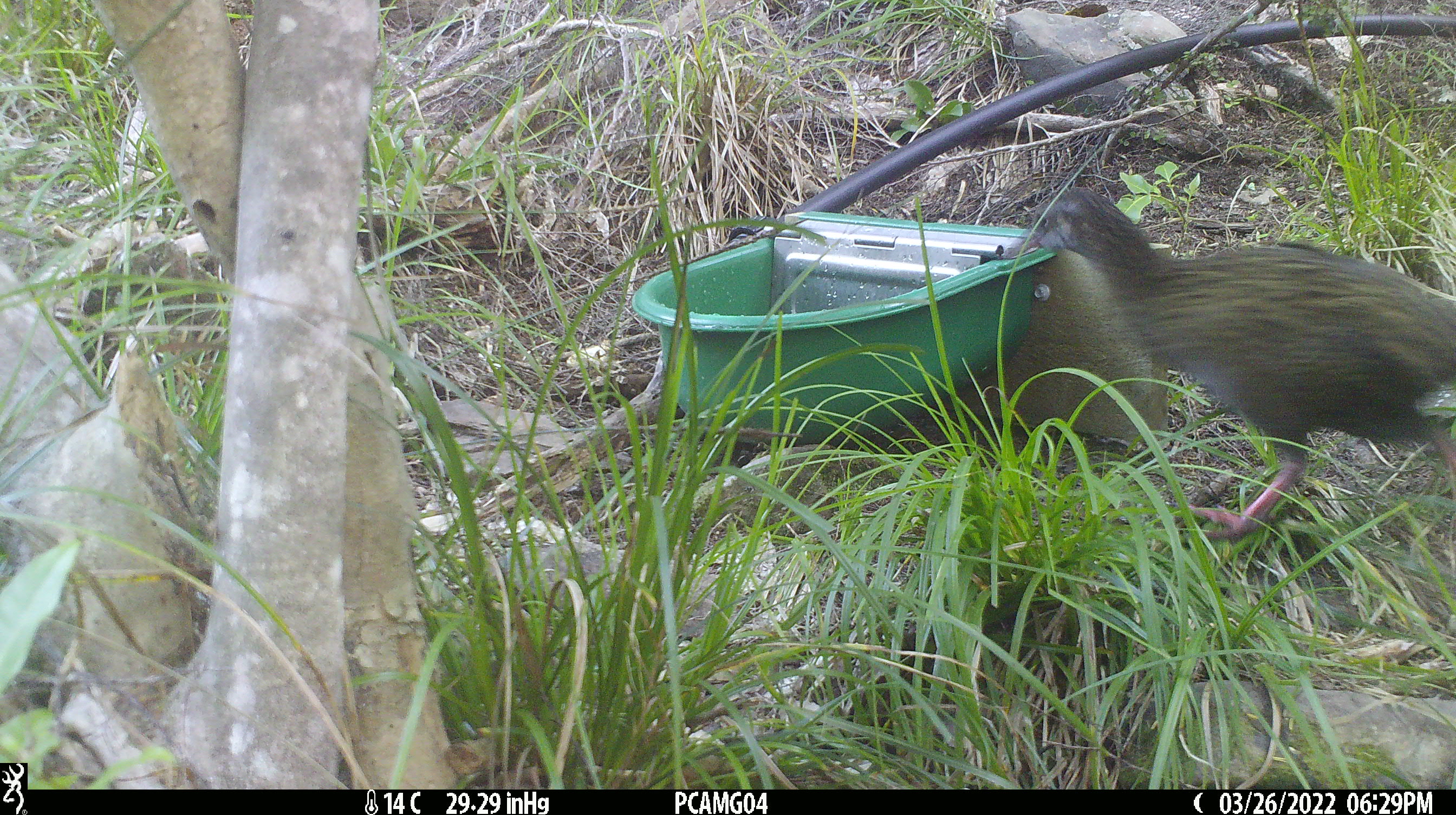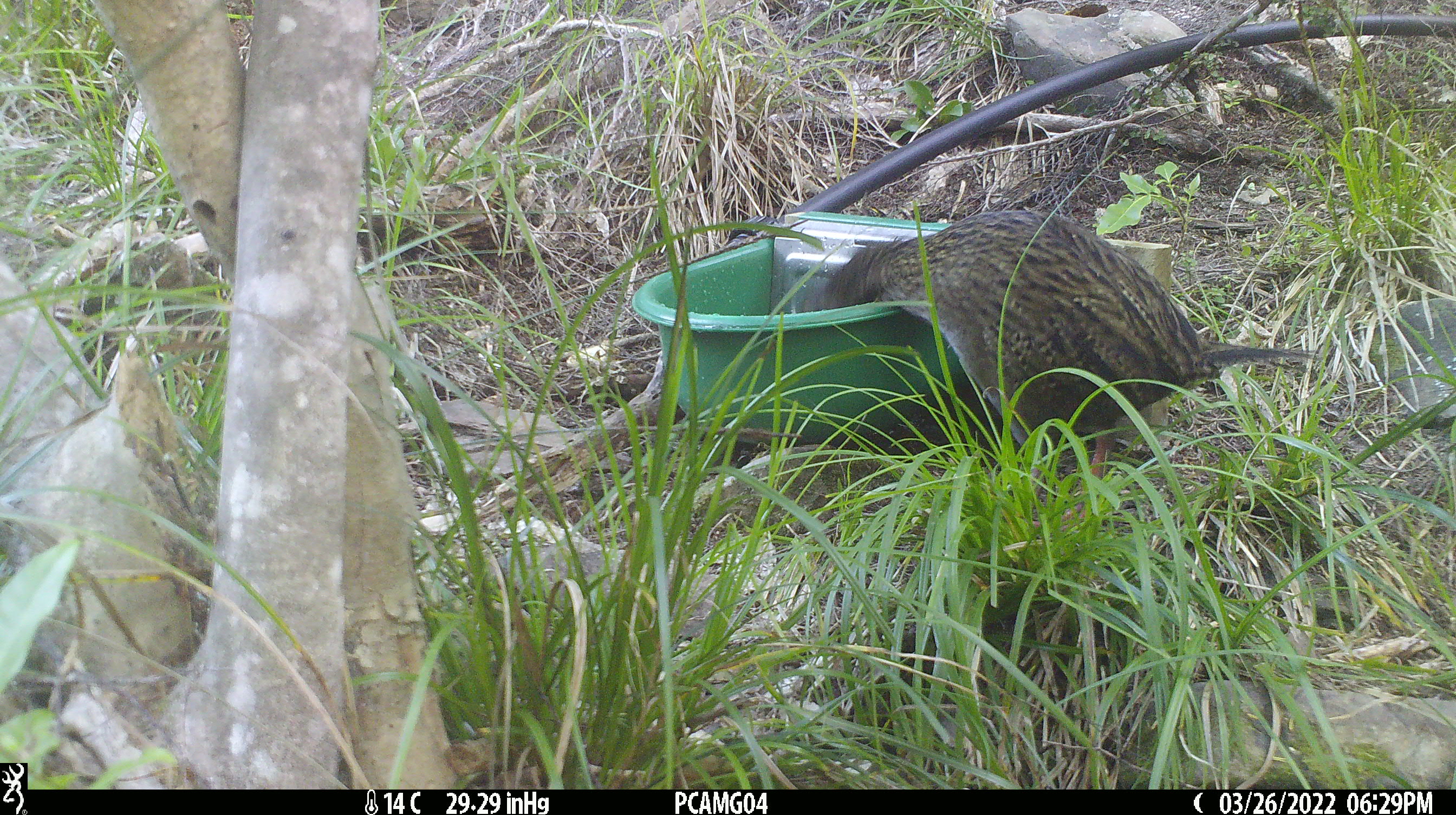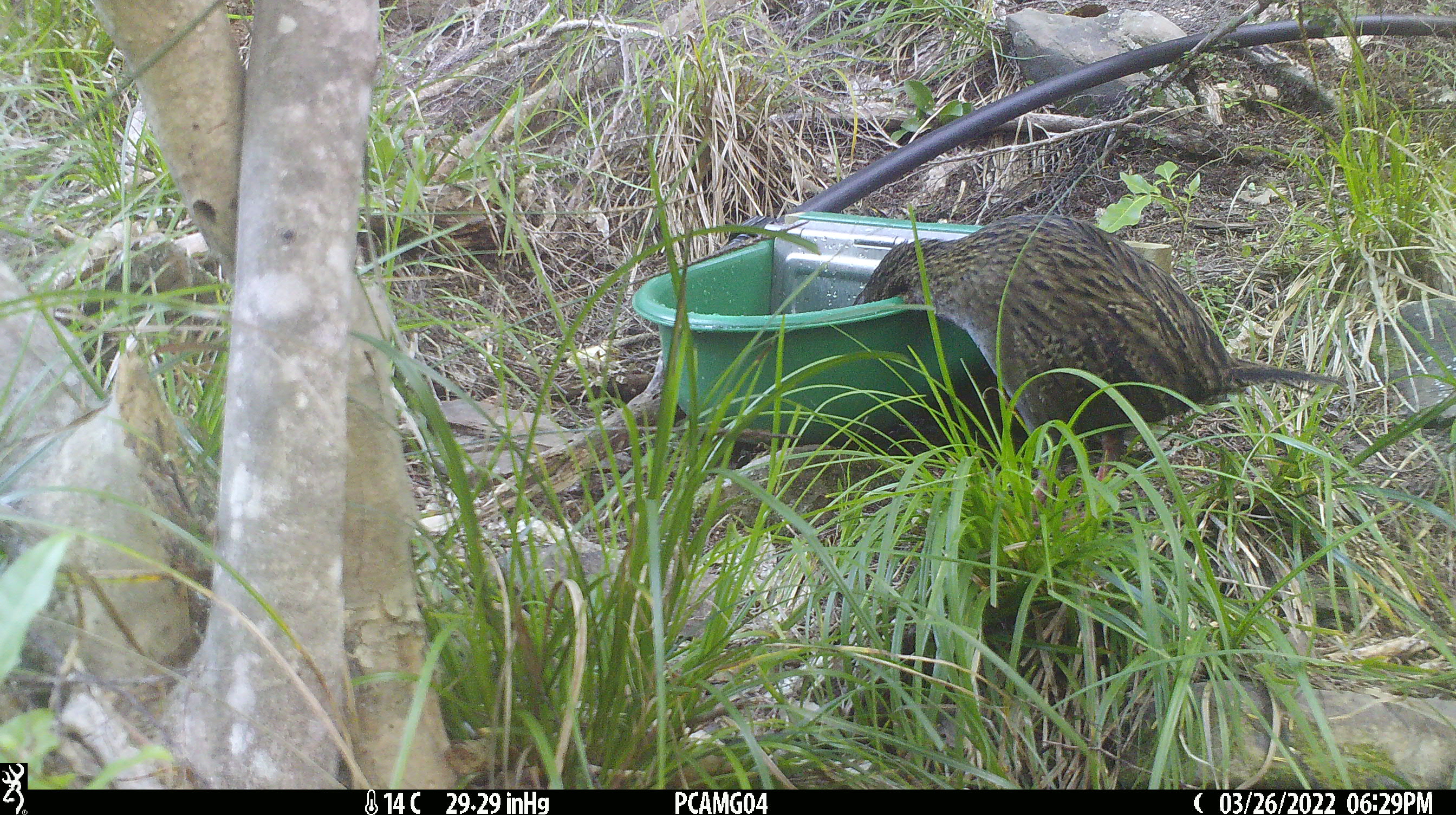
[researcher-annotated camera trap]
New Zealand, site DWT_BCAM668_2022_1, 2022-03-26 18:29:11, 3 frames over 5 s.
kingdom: Animalia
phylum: Chordata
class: Aves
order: Gruiformes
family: Rallidae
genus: Gallirallus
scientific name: Gallirallus australis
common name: weka